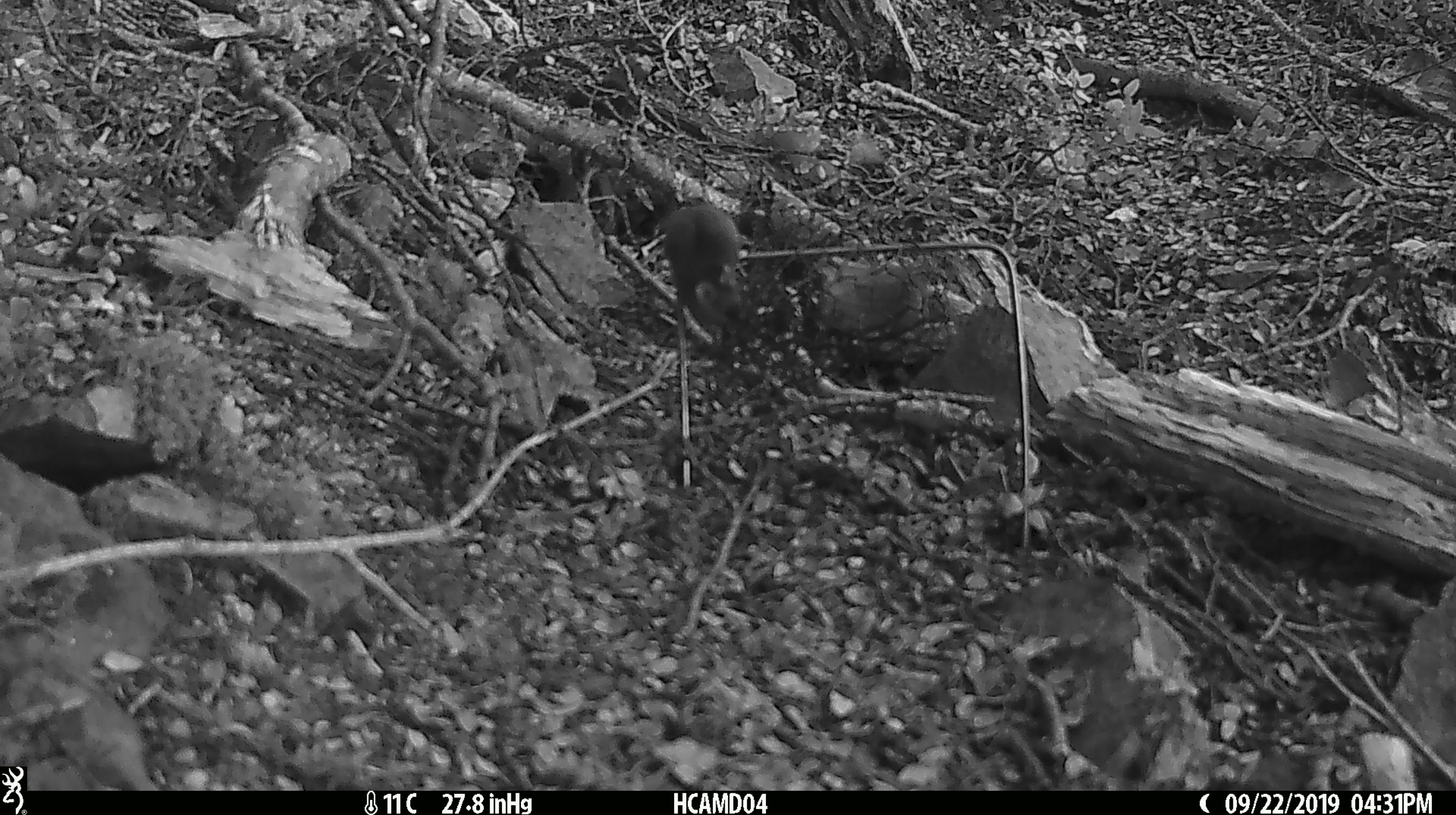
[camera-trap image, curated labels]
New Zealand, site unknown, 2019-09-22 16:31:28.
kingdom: Animalia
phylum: Chordata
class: Mammalia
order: Rodentia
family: Muridae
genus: Mus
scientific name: Mus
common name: mouse